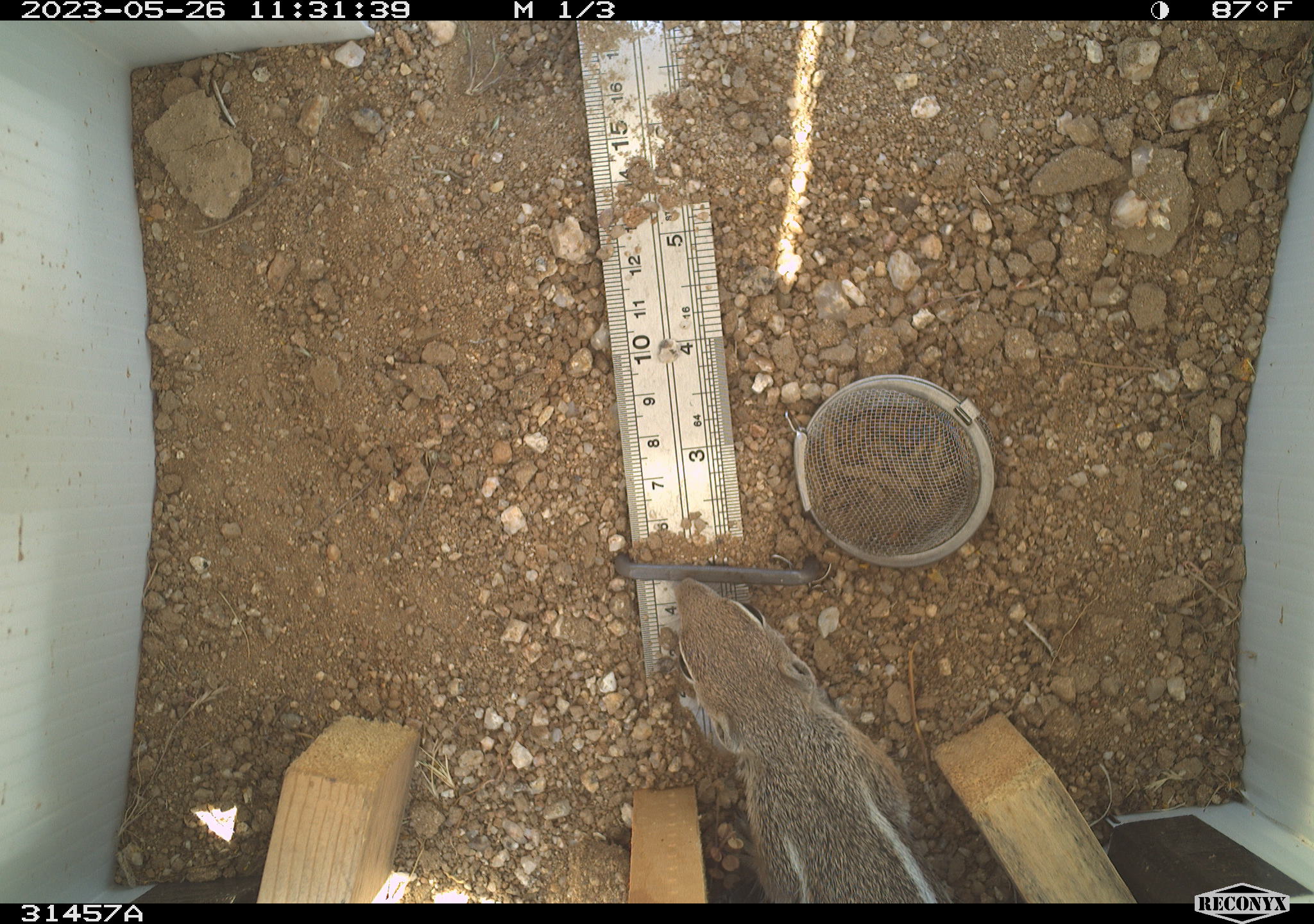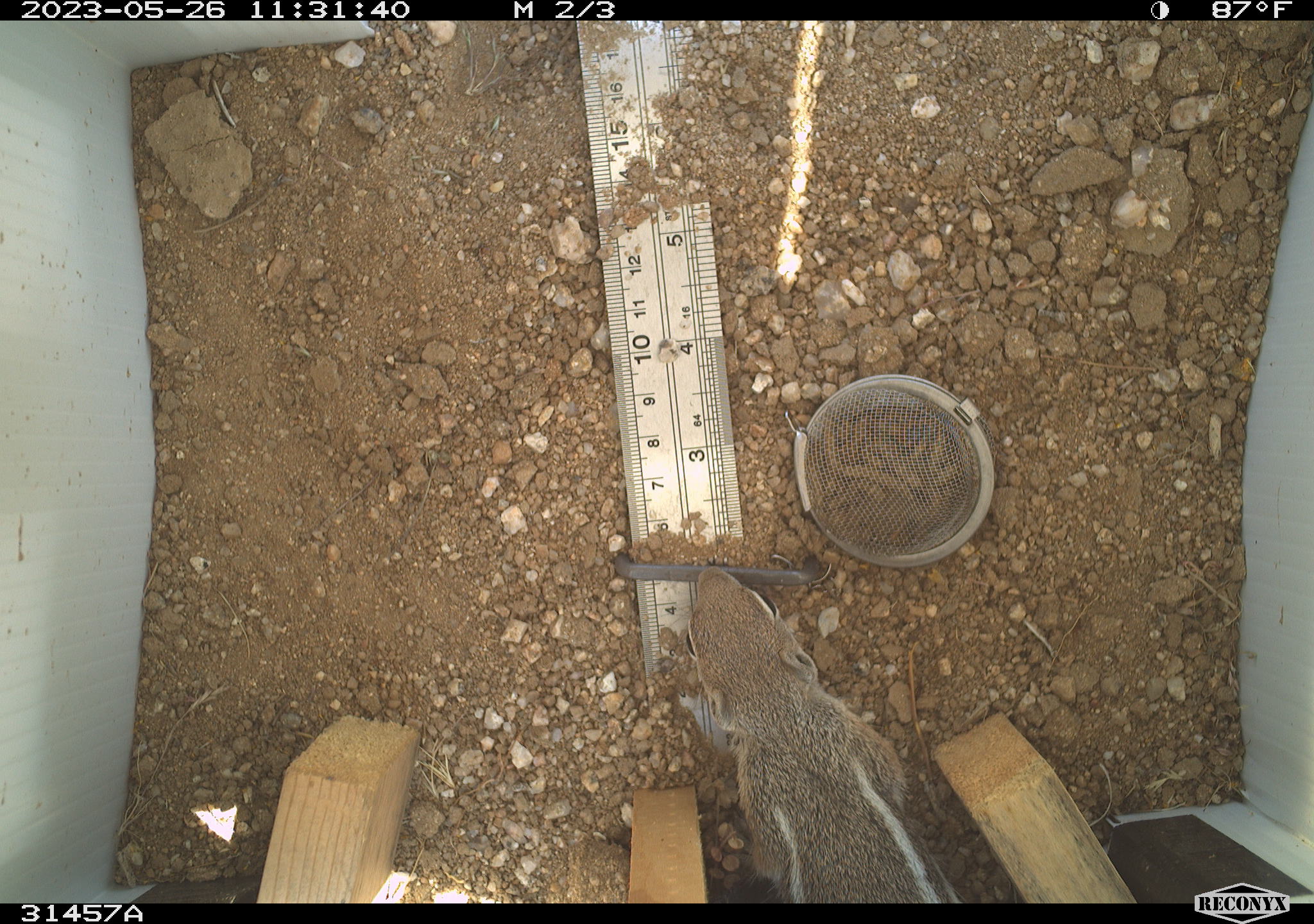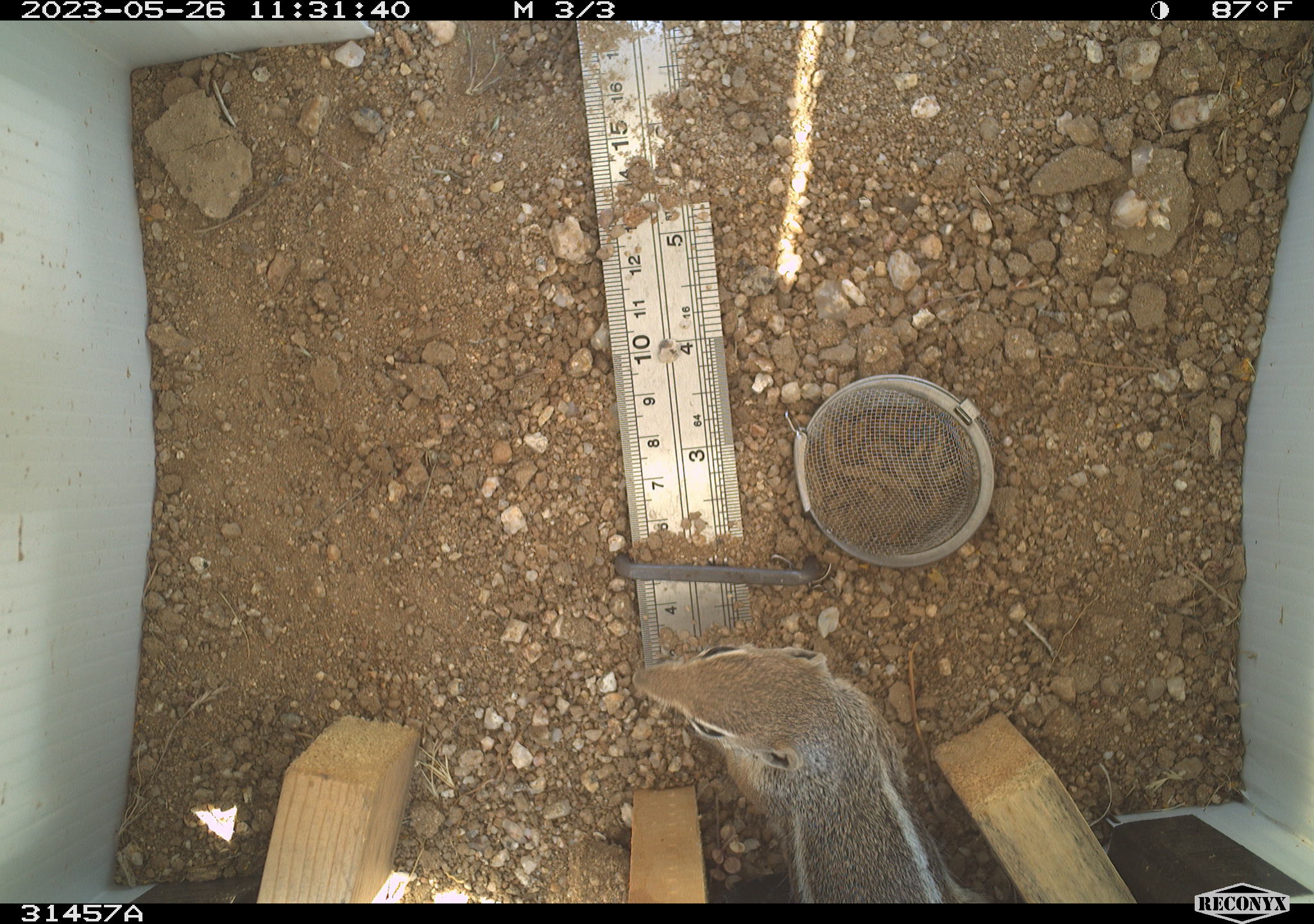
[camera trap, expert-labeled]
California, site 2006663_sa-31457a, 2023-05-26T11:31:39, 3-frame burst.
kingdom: Animalia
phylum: Chordata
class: Mammalia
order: Rodentia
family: Sciuridae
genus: Ammospermophilus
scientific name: Ammospermophilus leucurus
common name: white-tailed antelope squirrel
White-tailed antelope squirrel (Ammospermophilus leucurus).